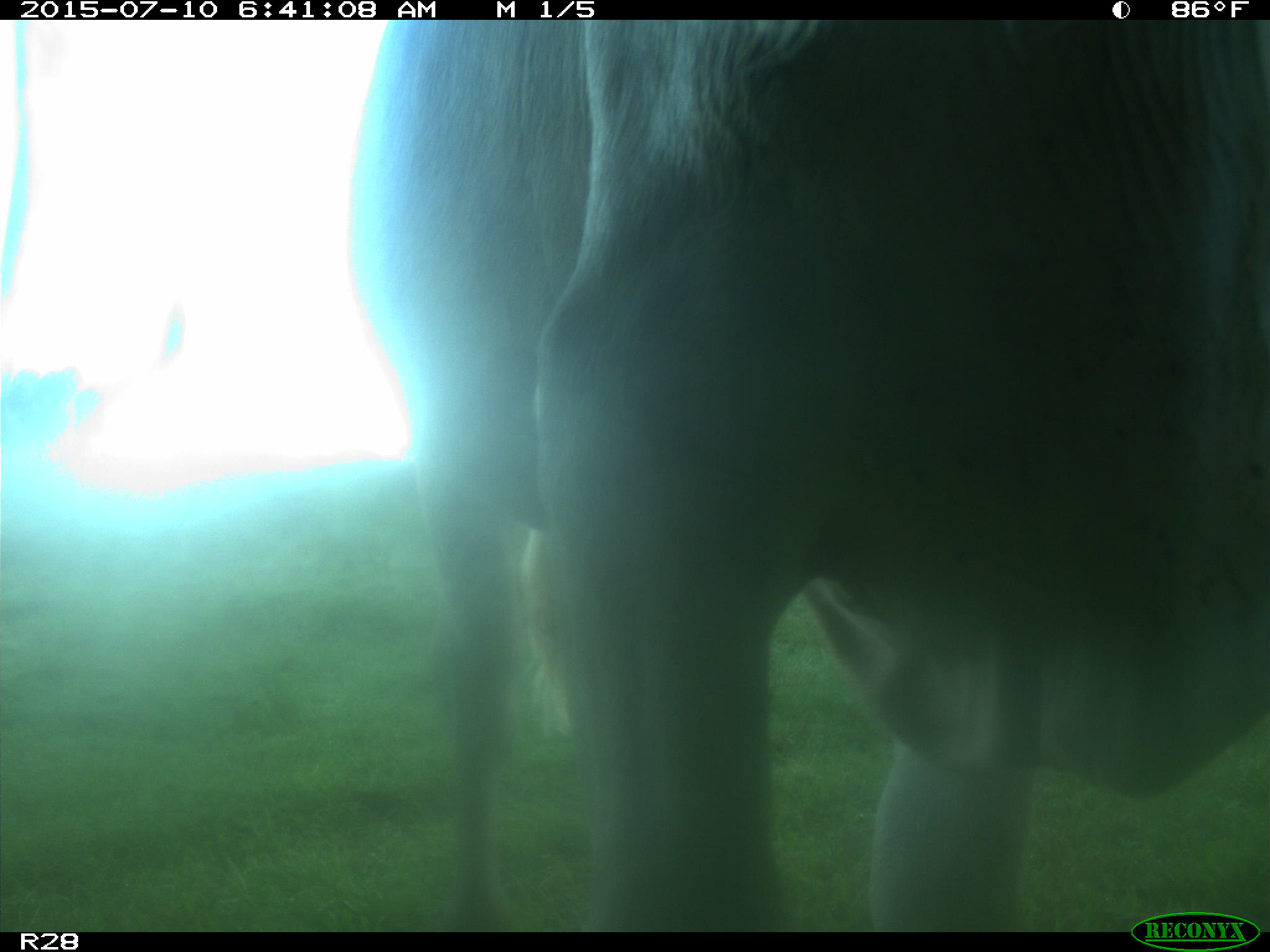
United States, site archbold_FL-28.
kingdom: Animalia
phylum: Chordata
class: Mammalia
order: Artiodactyla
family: Bovidae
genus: Bos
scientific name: Bos taurus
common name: domestic cow